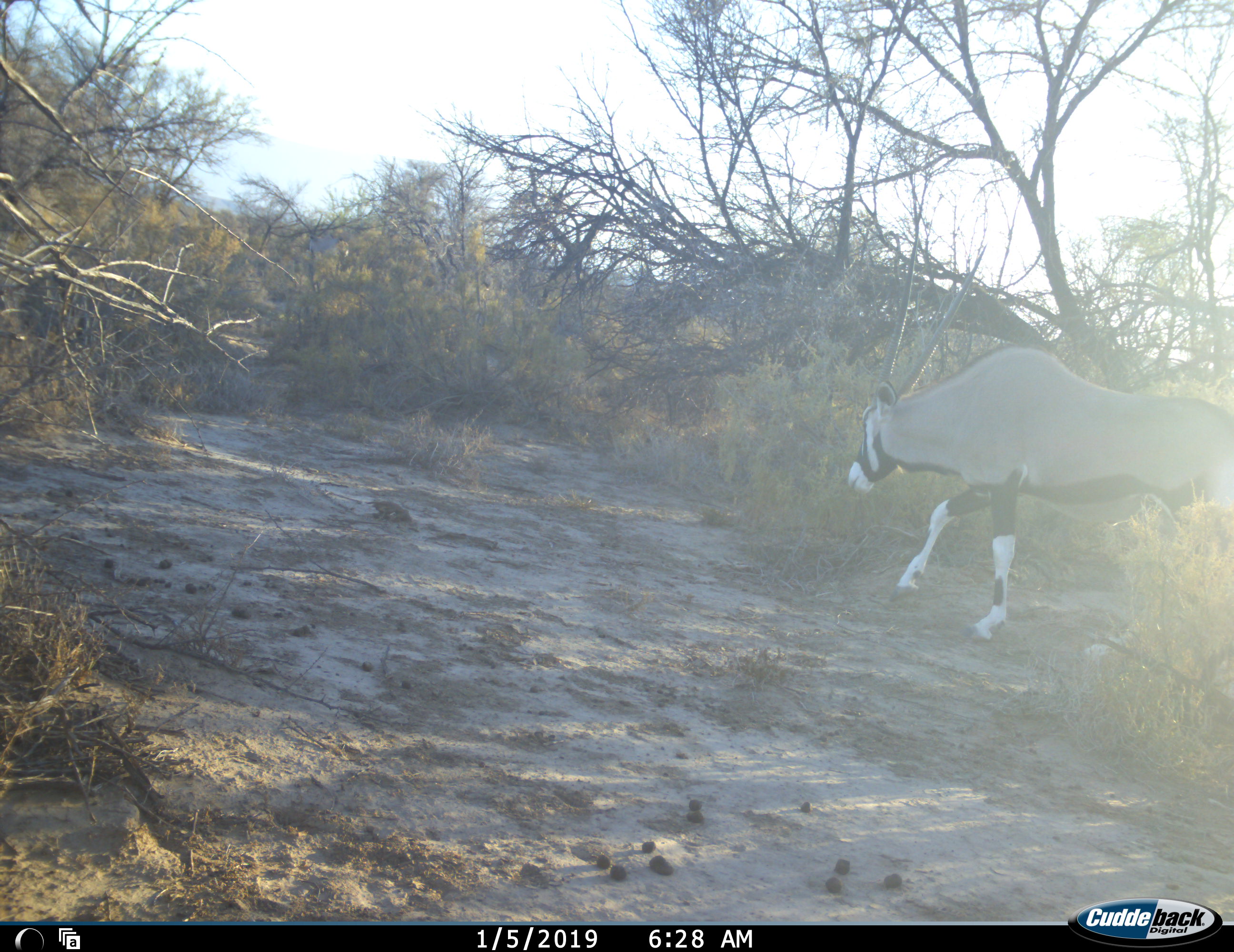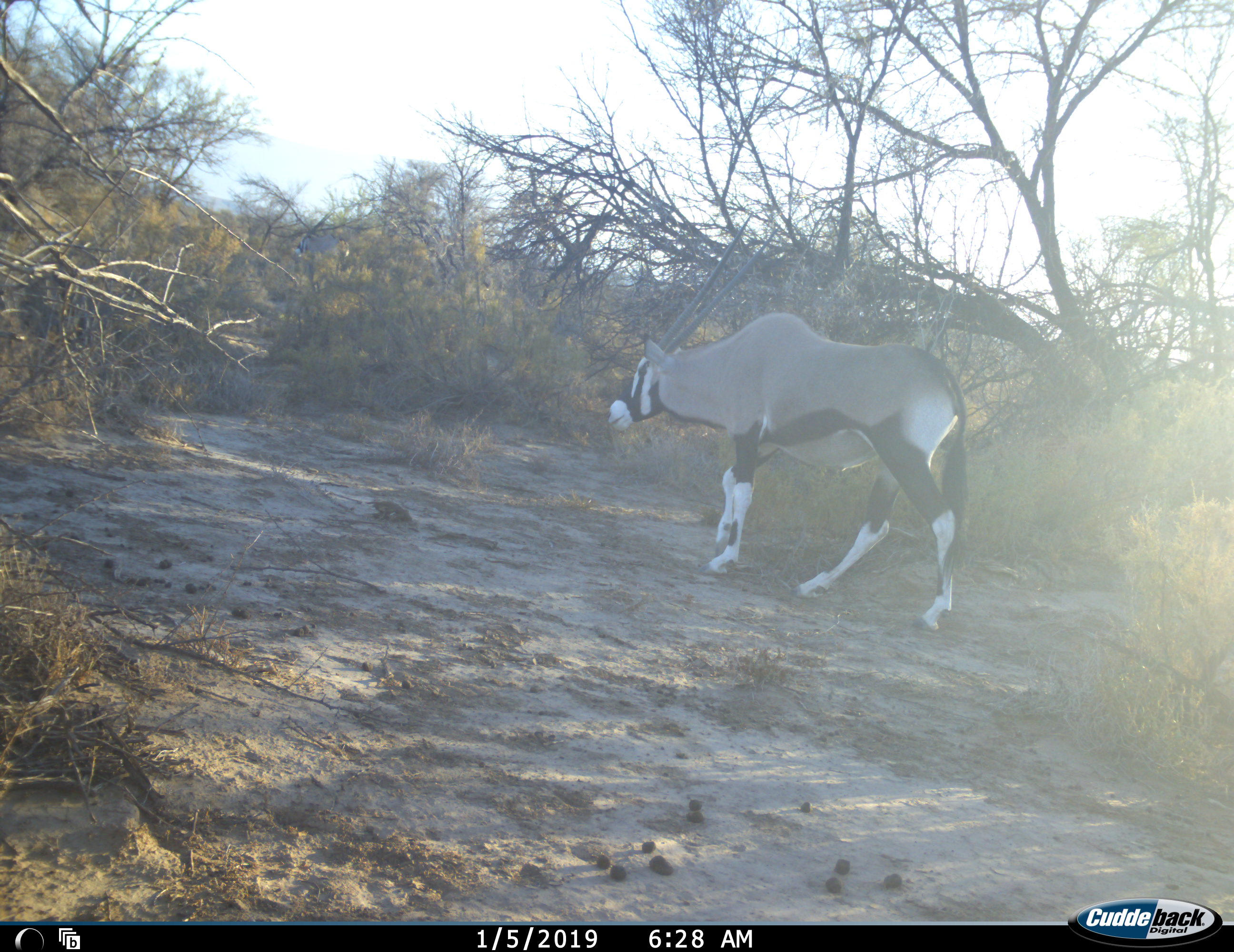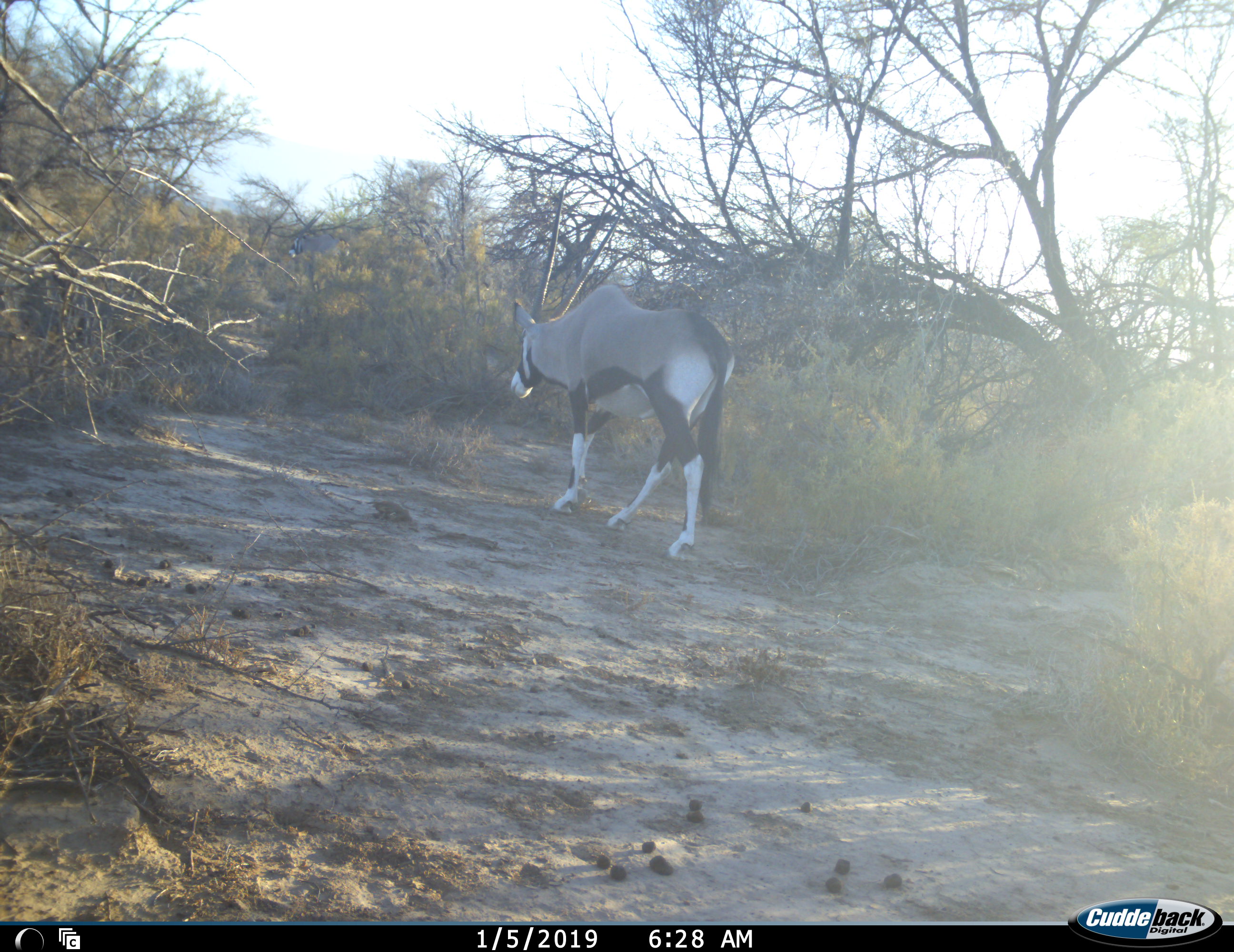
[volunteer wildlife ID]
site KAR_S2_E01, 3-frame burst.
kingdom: Animalia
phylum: Chordata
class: Mammalia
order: Artiodactyla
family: Bovidae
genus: Oryx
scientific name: Oryx gazella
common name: gemsbok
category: oryx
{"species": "oryx (gemsbok) (Oryx gazella)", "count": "1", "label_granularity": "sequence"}